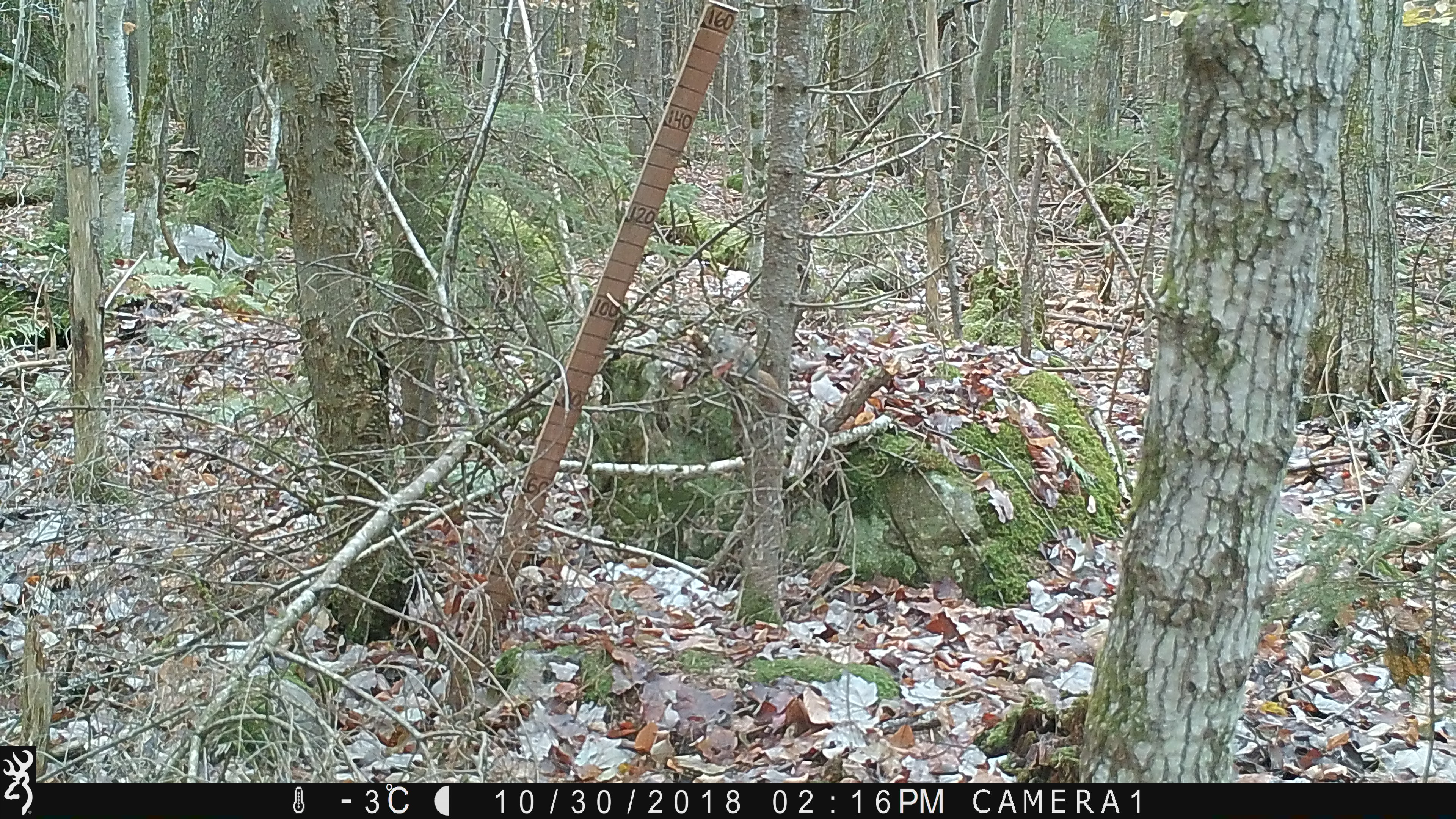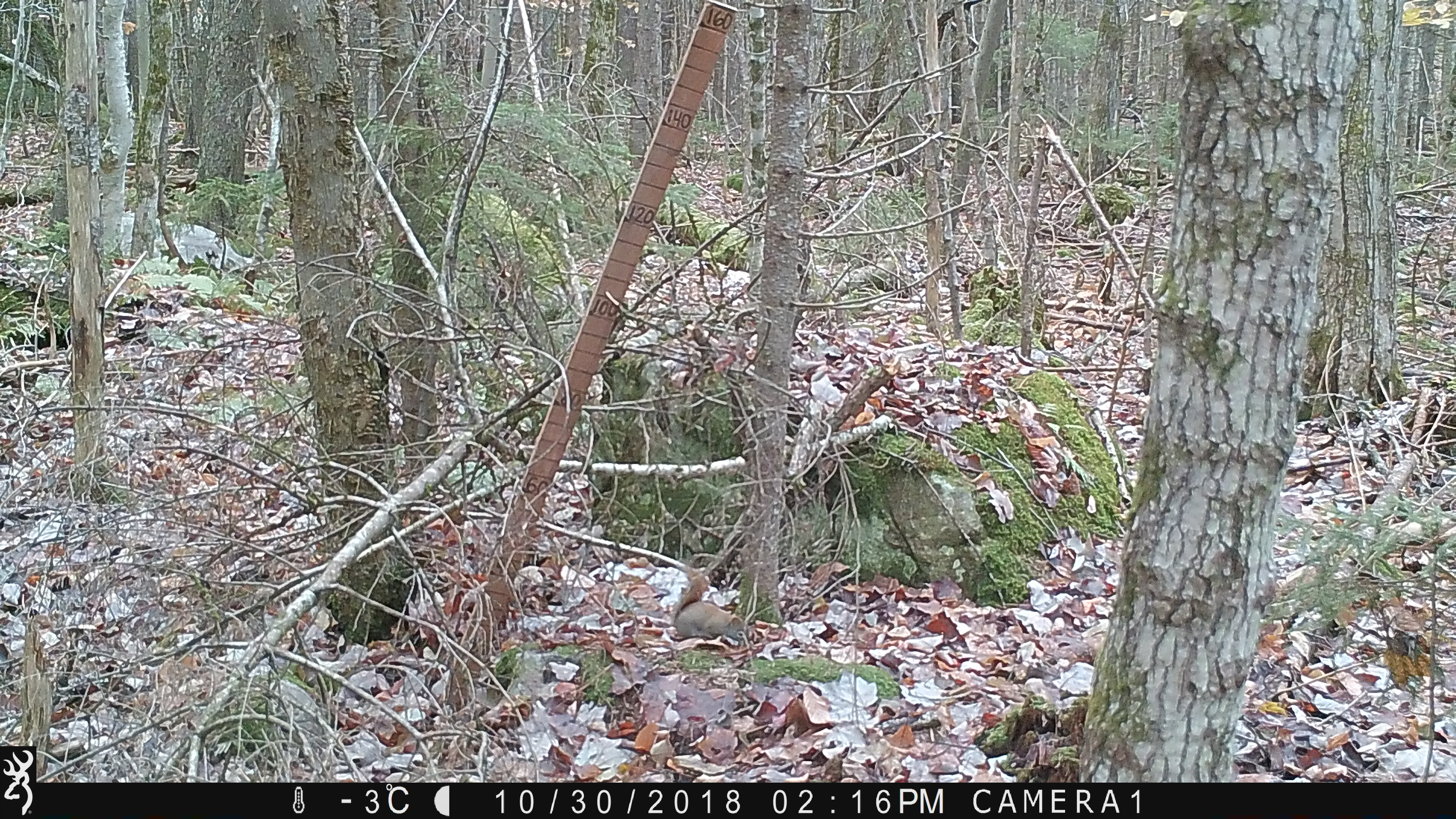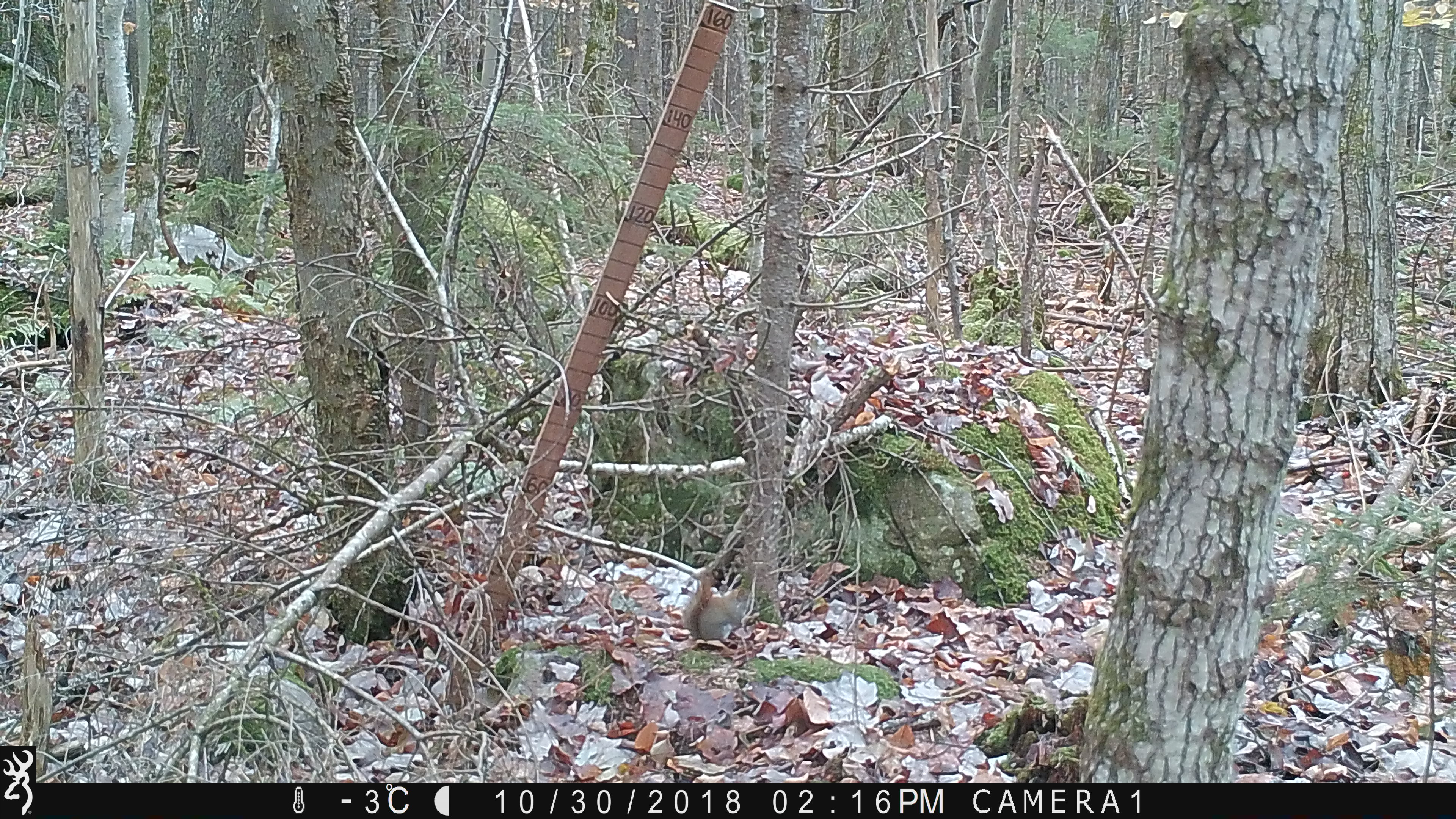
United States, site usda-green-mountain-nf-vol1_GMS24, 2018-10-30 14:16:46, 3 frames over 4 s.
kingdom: Animalia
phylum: Chordata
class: Mammalia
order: Rodentia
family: Sciuridae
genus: Tamiasciurus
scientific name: Tamiasciurus hudsonicus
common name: red squirrel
Red squirrel (Tamiasciurus hudsonicus).